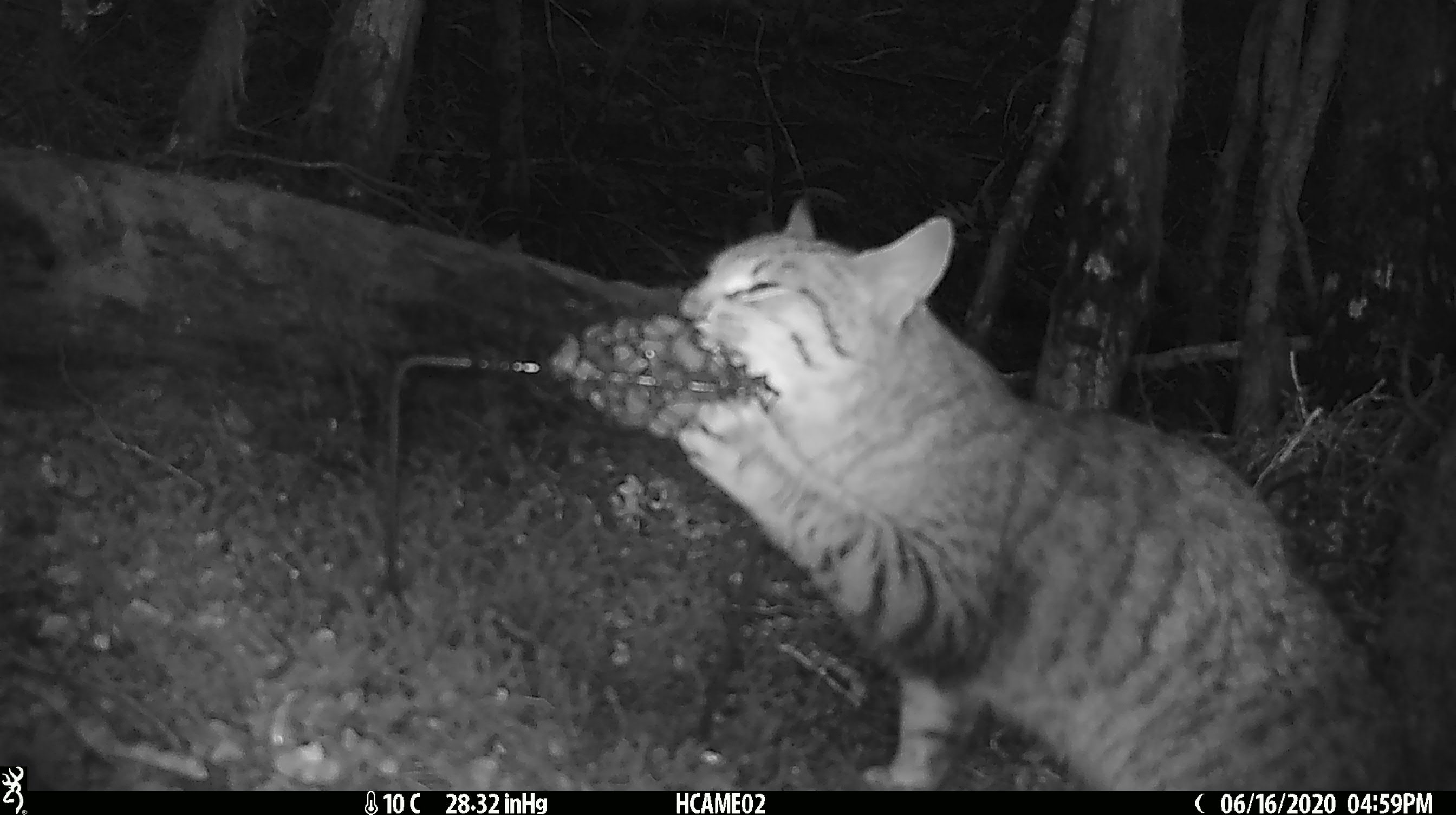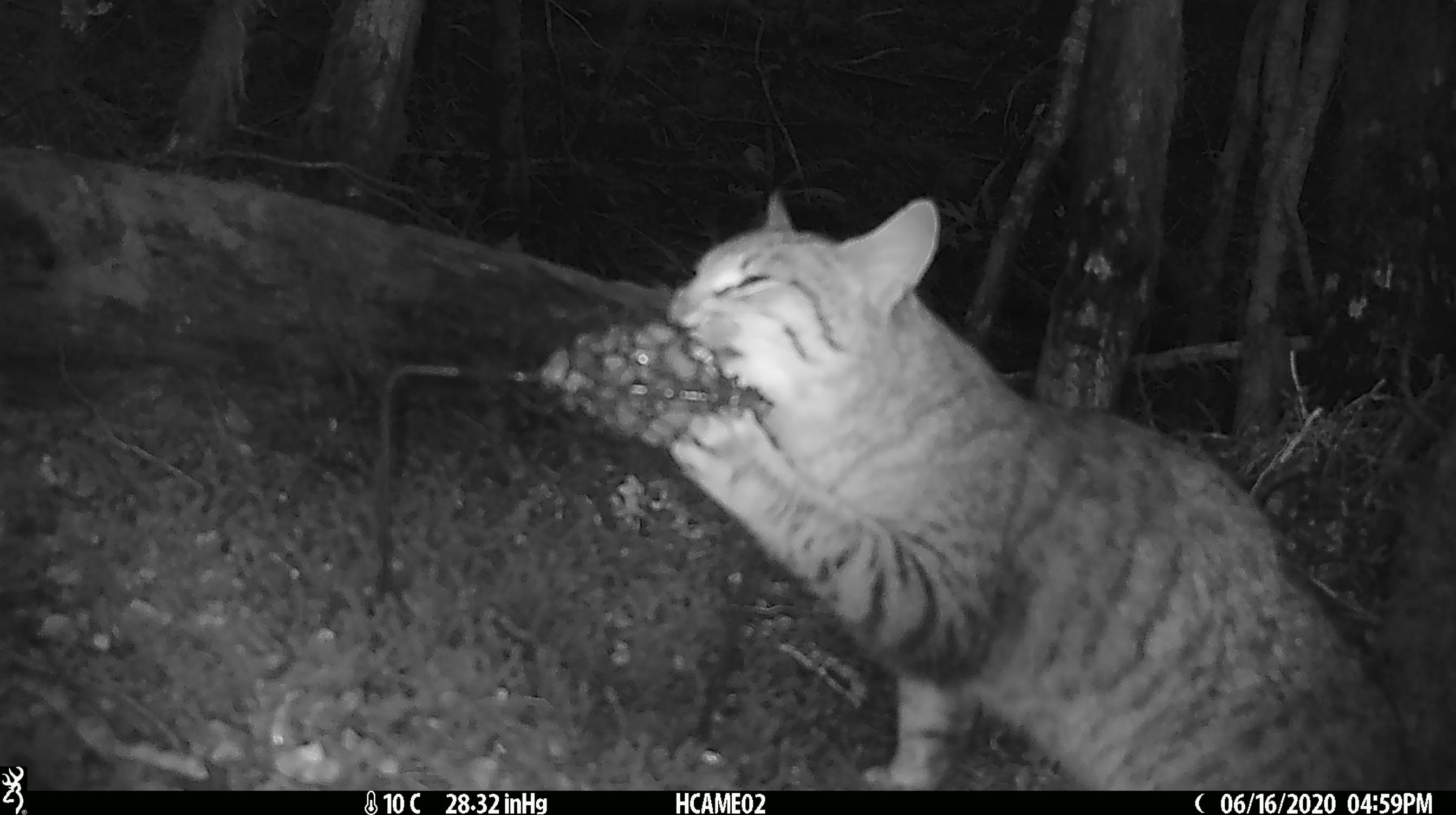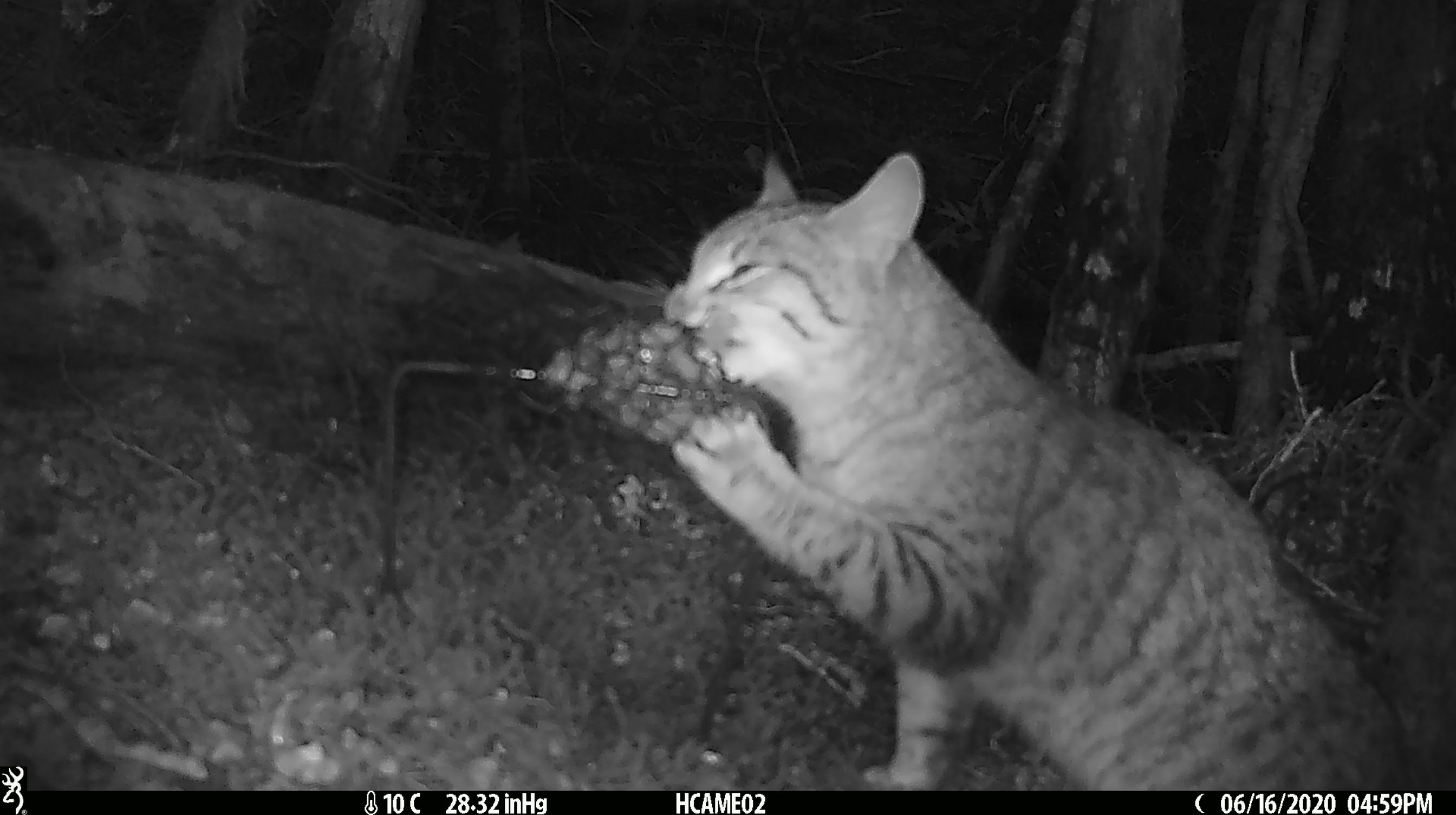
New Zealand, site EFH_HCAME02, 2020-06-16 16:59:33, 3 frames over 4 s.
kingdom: Animalia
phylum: Chordata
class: Mammalia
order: Carnivora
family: Felidae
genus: Felis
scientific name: Felis catus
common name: domestic cat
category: cat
Cat (domestic cat) (Felis catus).